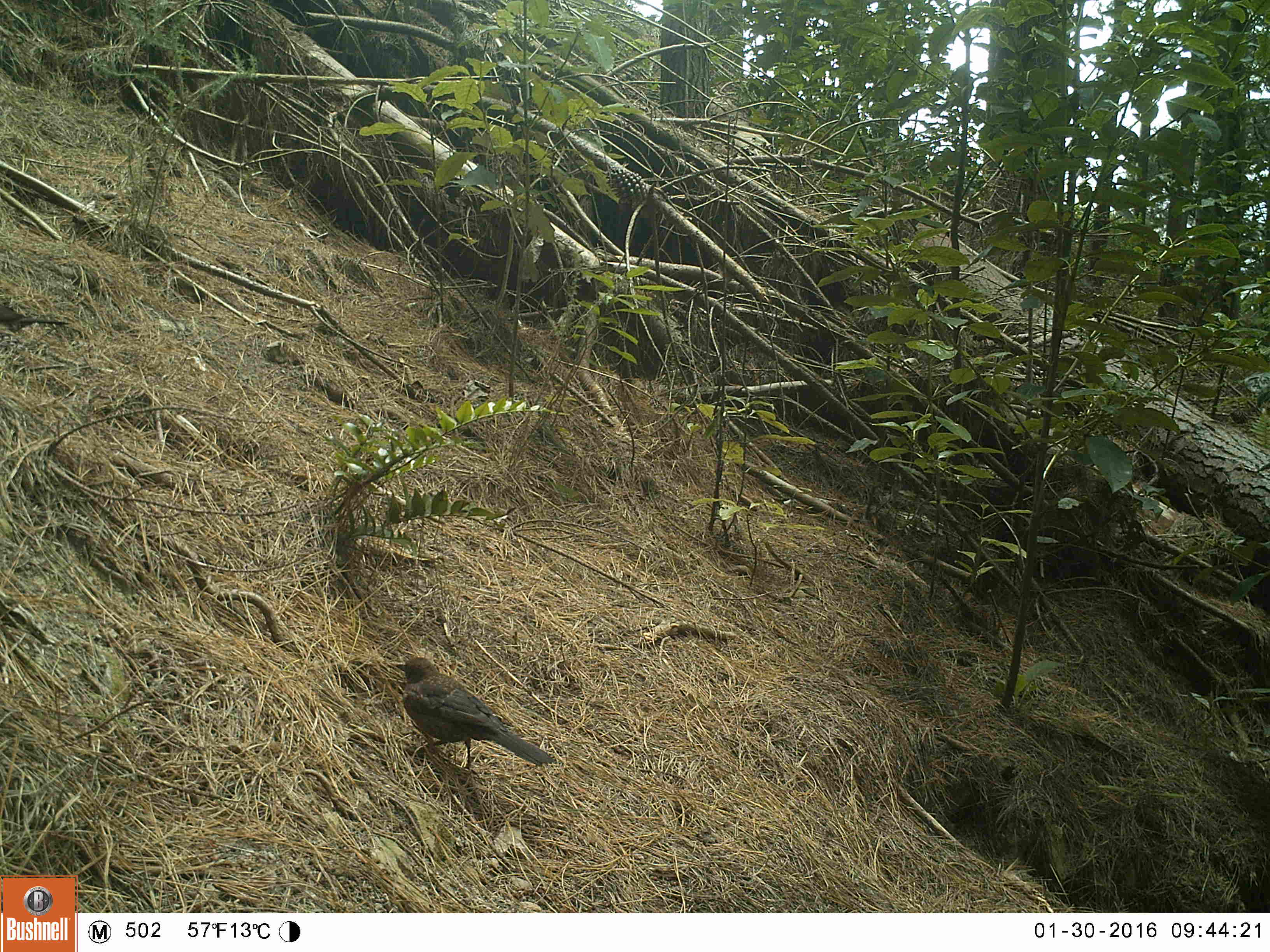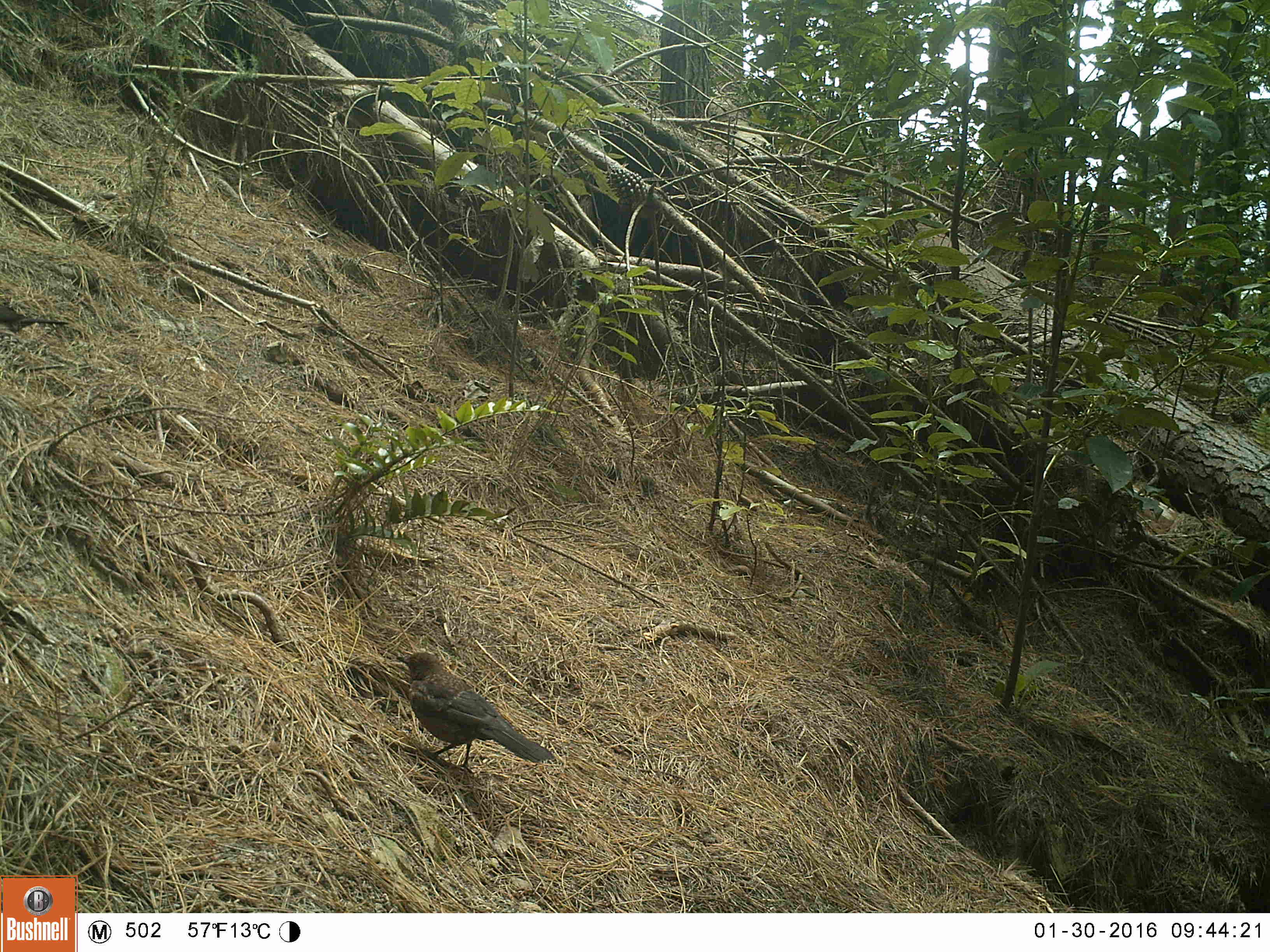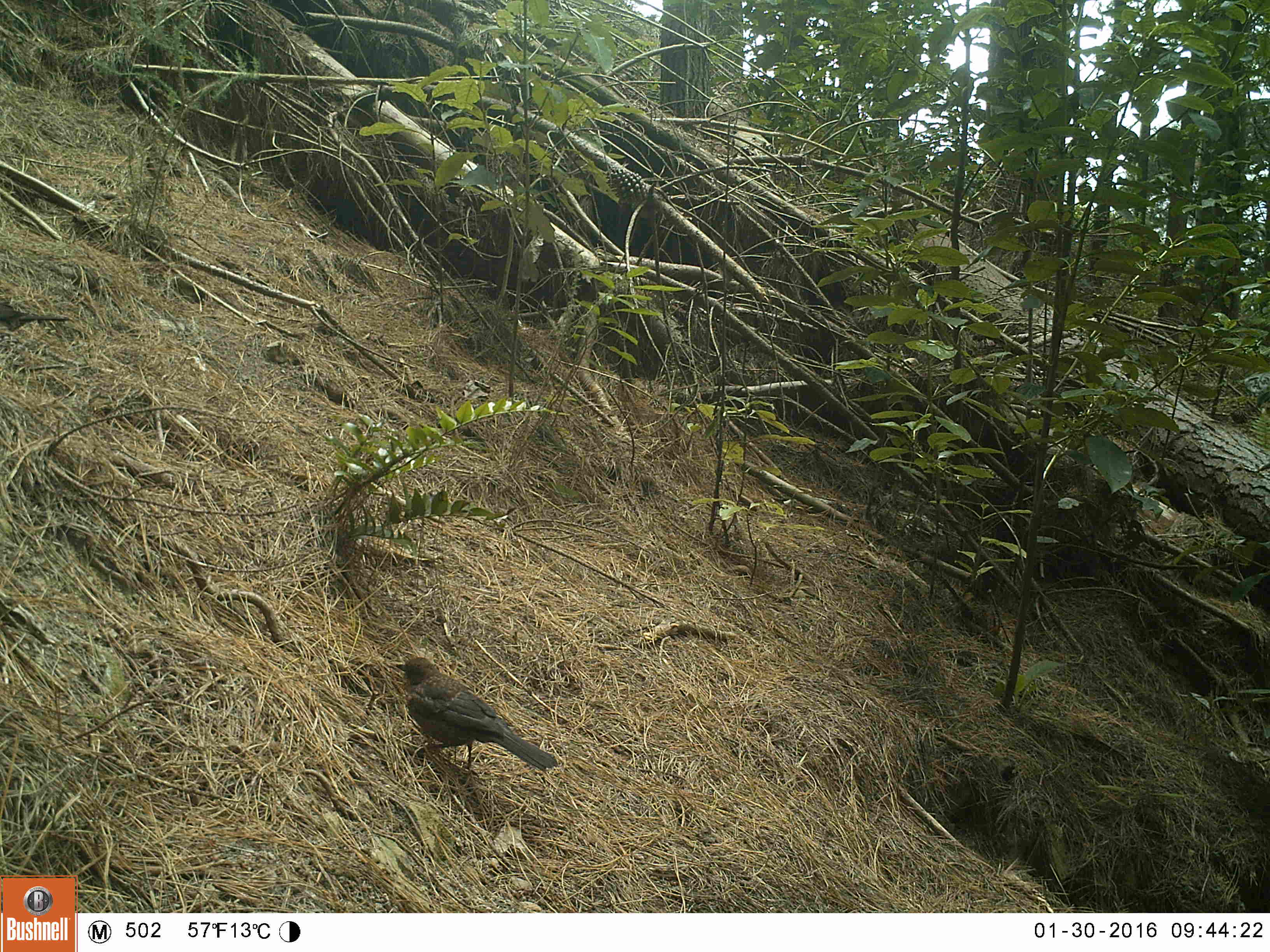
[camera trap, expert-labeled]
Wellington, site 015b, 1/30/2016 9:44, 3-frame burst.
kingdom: Animalia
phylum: Chordata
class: Aves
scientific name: Aves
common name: bird